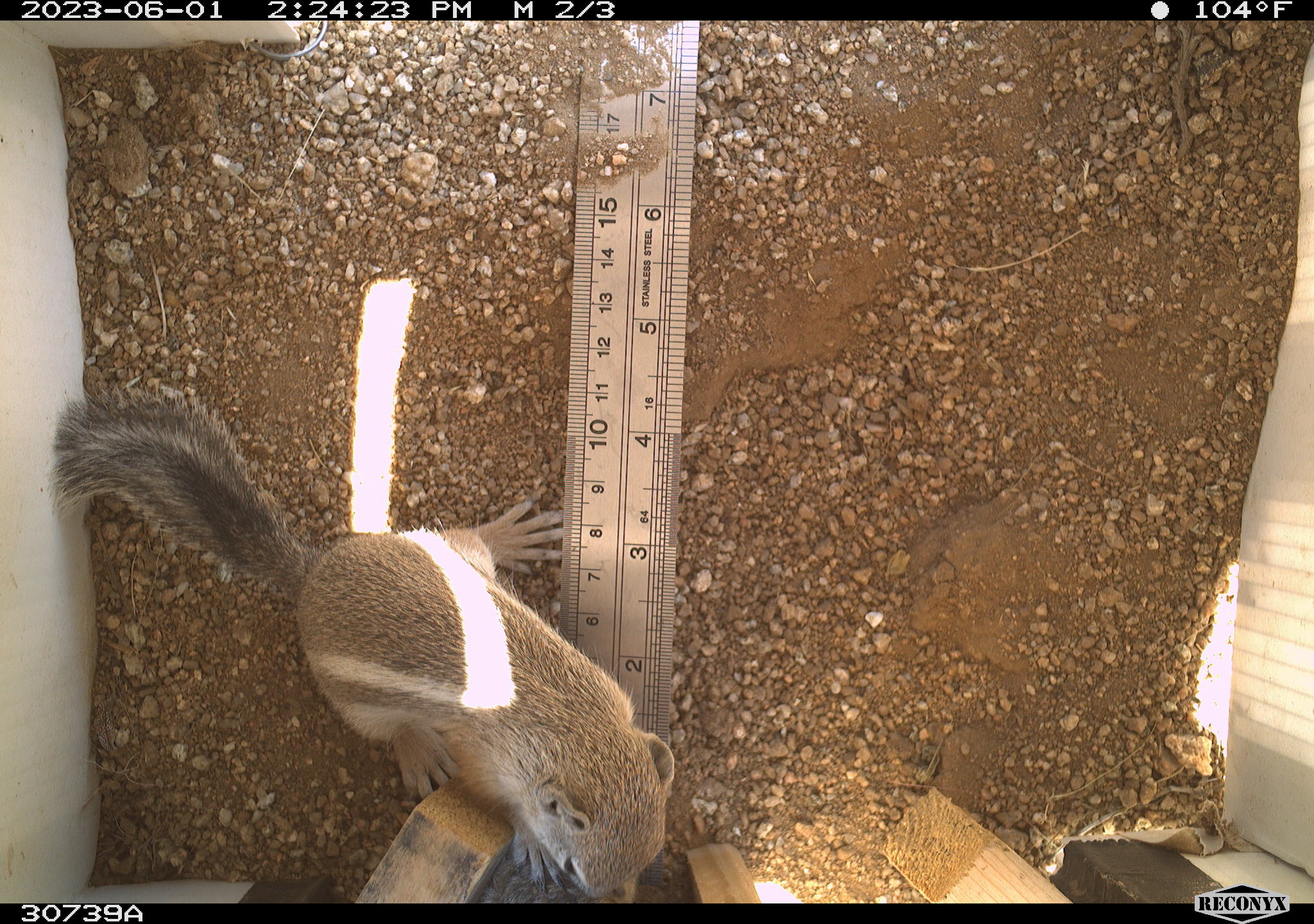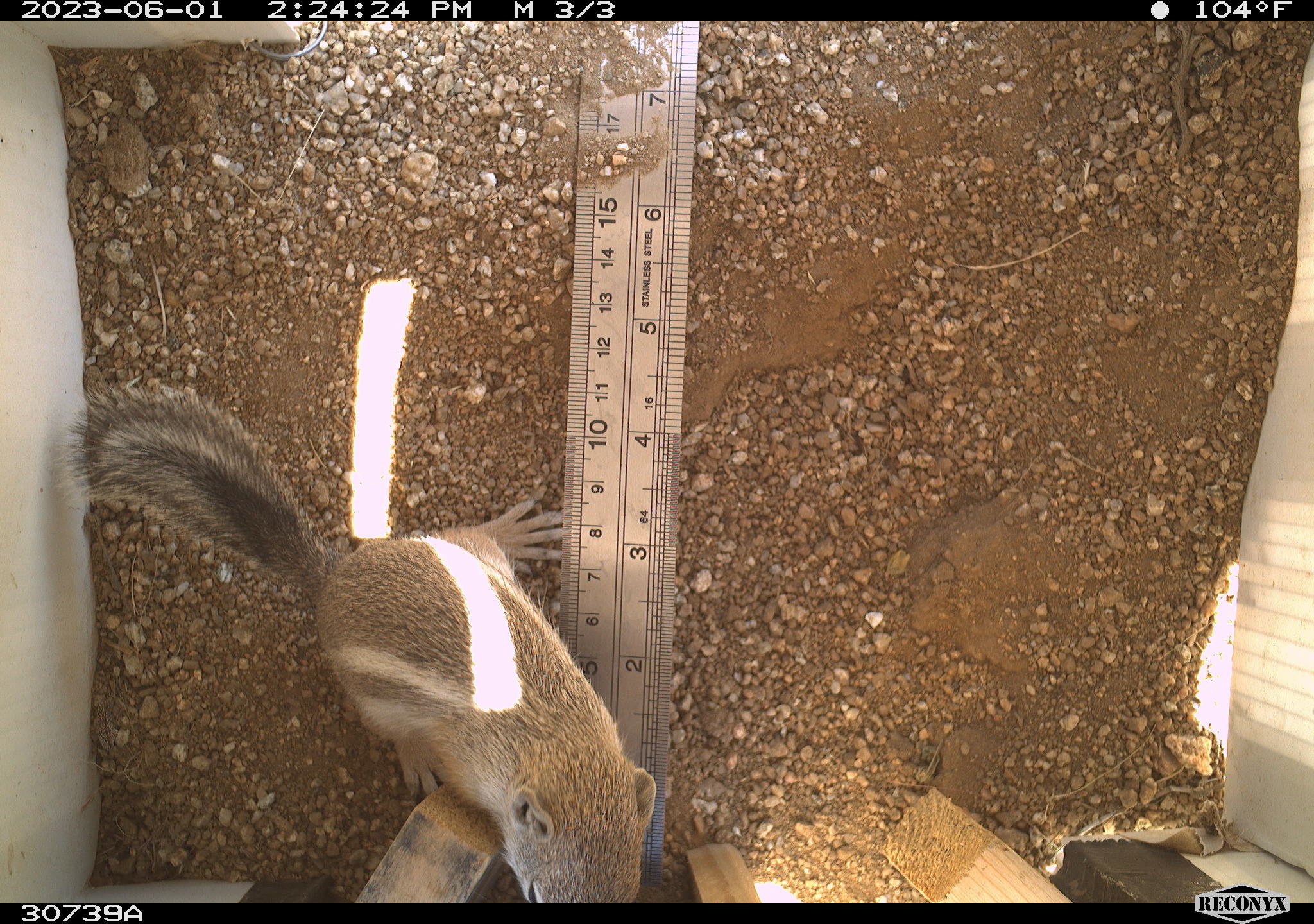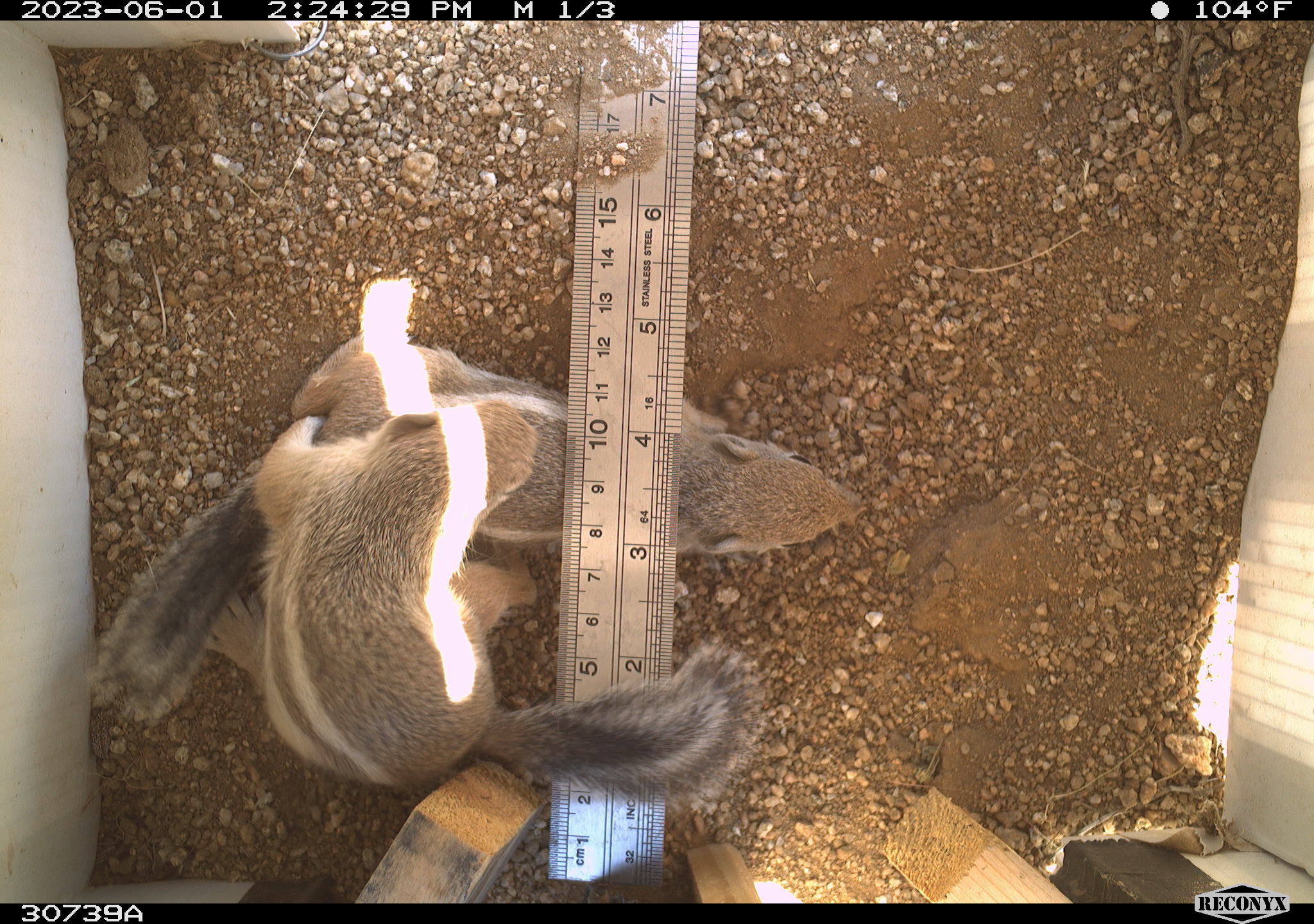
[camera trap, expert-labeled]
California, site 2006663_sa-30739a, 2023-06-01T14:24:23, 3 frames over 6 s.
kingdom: Animalia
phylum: Chordata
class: Mammalia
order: Rodentia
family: Sciuridae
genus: Ammospermophilus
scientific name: Ammospermophilus leucurus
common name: white-tailed antelope squirrel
White-tailed antelope squirrel (Ammospermophilus leucurus).